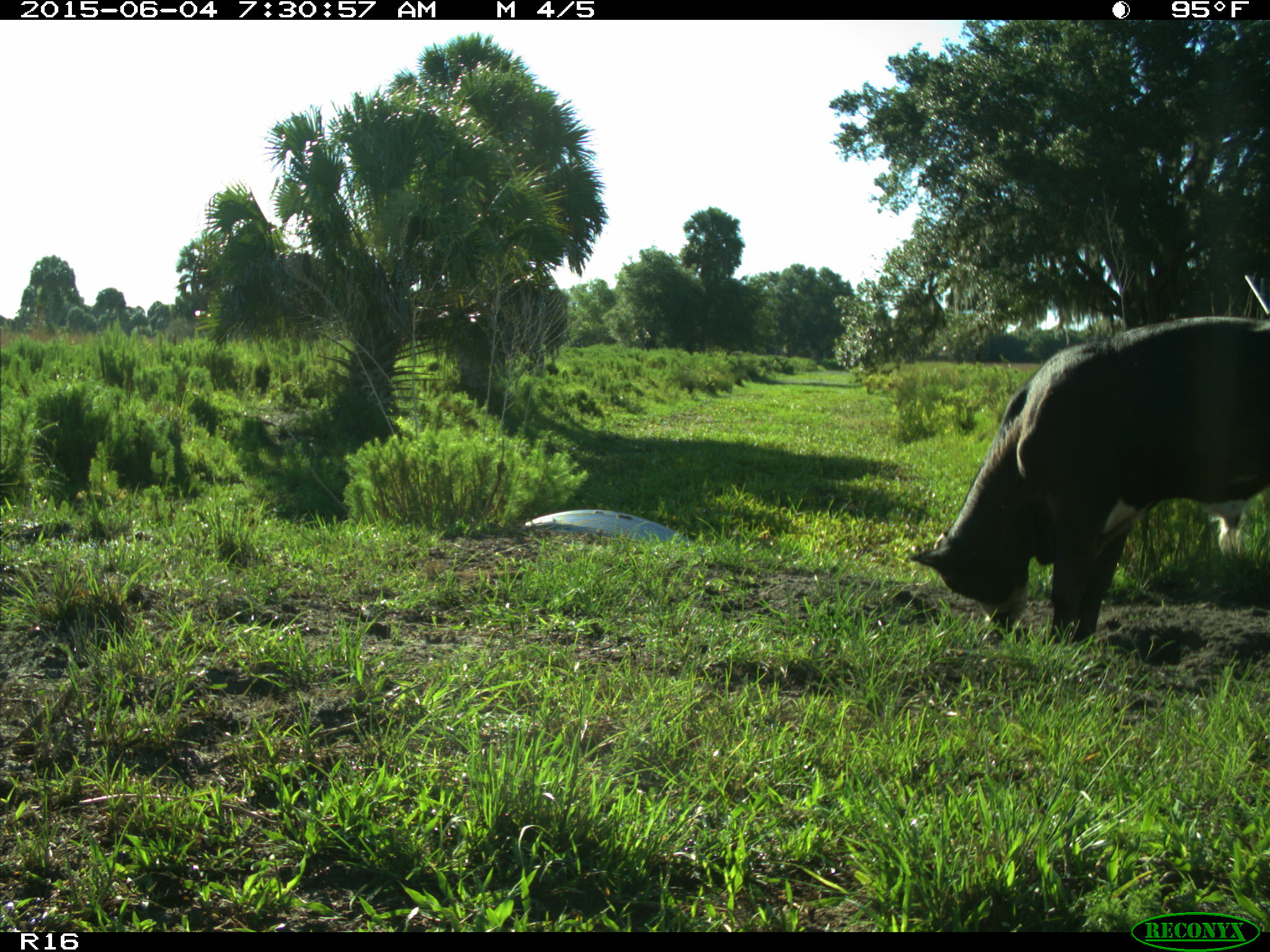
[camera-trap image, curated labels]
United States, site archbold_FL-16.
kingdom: Animalia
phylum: Chordata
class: Mammalia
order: Artiodactyla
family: Bovidae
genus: Bos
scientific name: Bos taurus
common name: domestic cow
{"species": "Bos taurus (domestic cow)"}